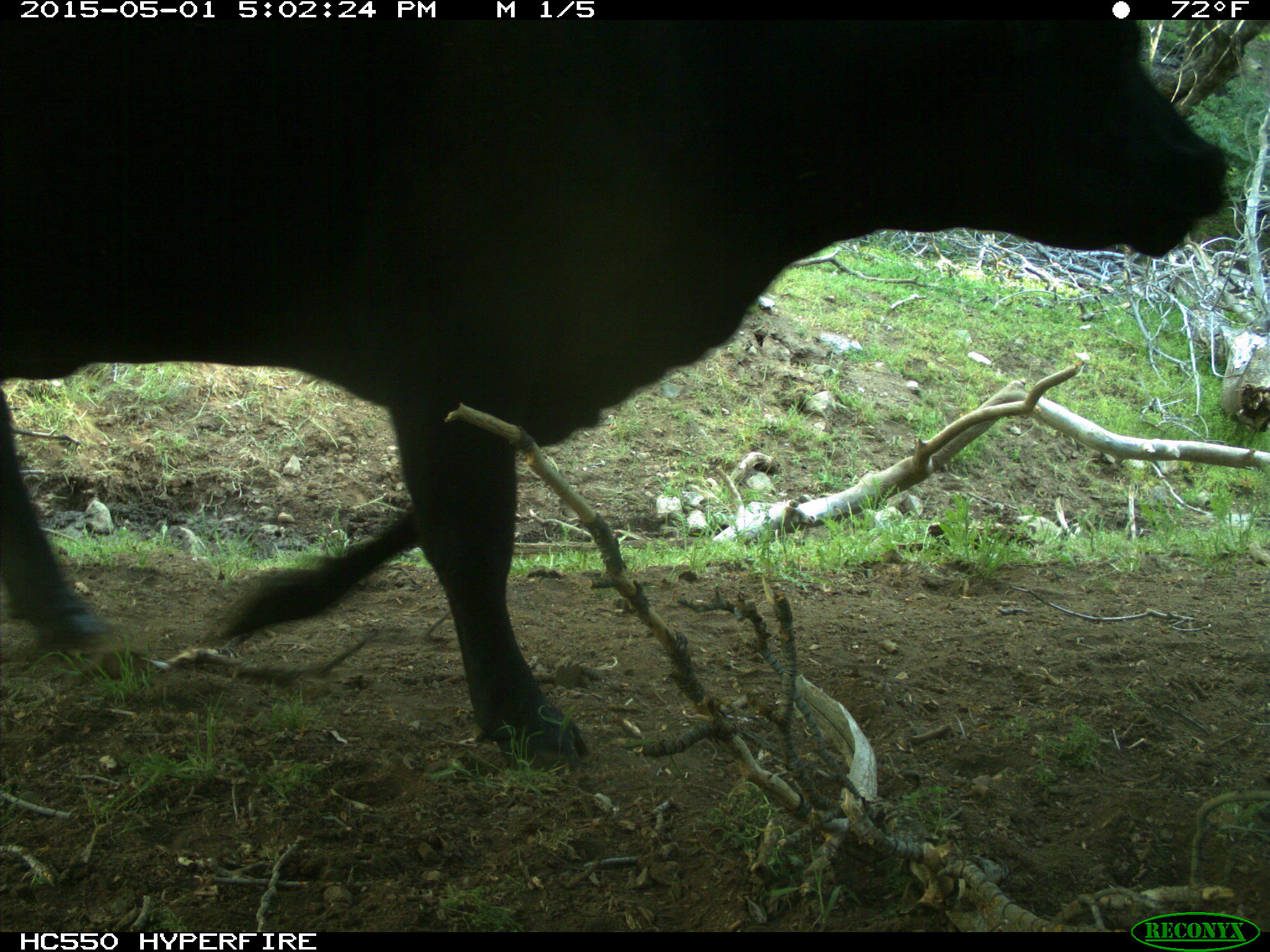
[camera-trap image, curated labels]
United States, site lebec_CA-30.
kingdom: Animalia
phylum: Chordata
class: Mammalia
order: Artiodactyla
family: Bovidae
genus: Bos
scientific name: Bos taurus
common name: domestic cow